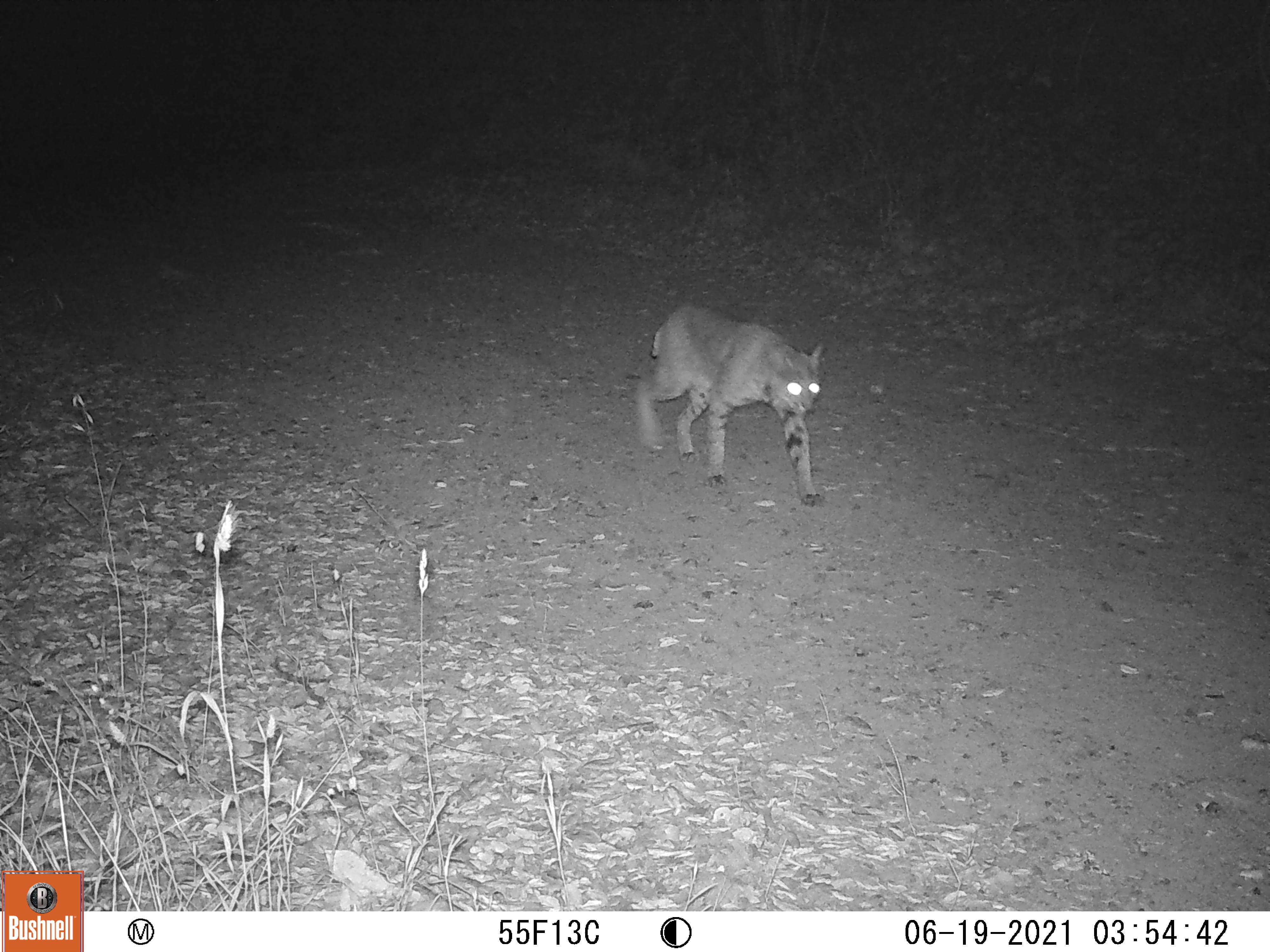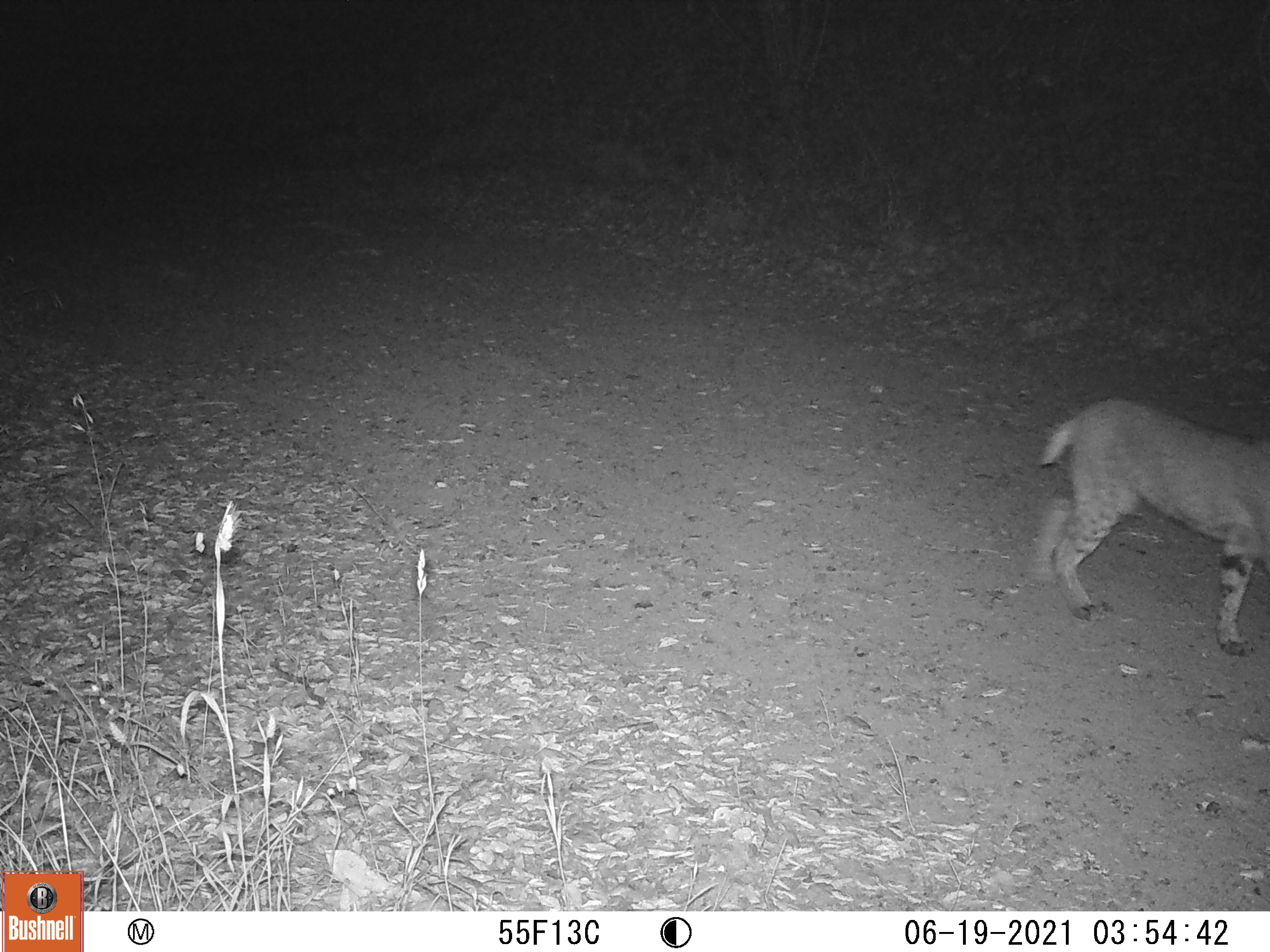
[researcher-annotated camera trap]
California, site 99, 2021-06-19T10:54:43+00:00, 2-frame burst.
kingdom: Animalia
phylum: Chordata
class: Mammalia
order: Carnivora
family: Felidae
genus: Lynx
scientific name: Lynx rufus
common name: bobcat